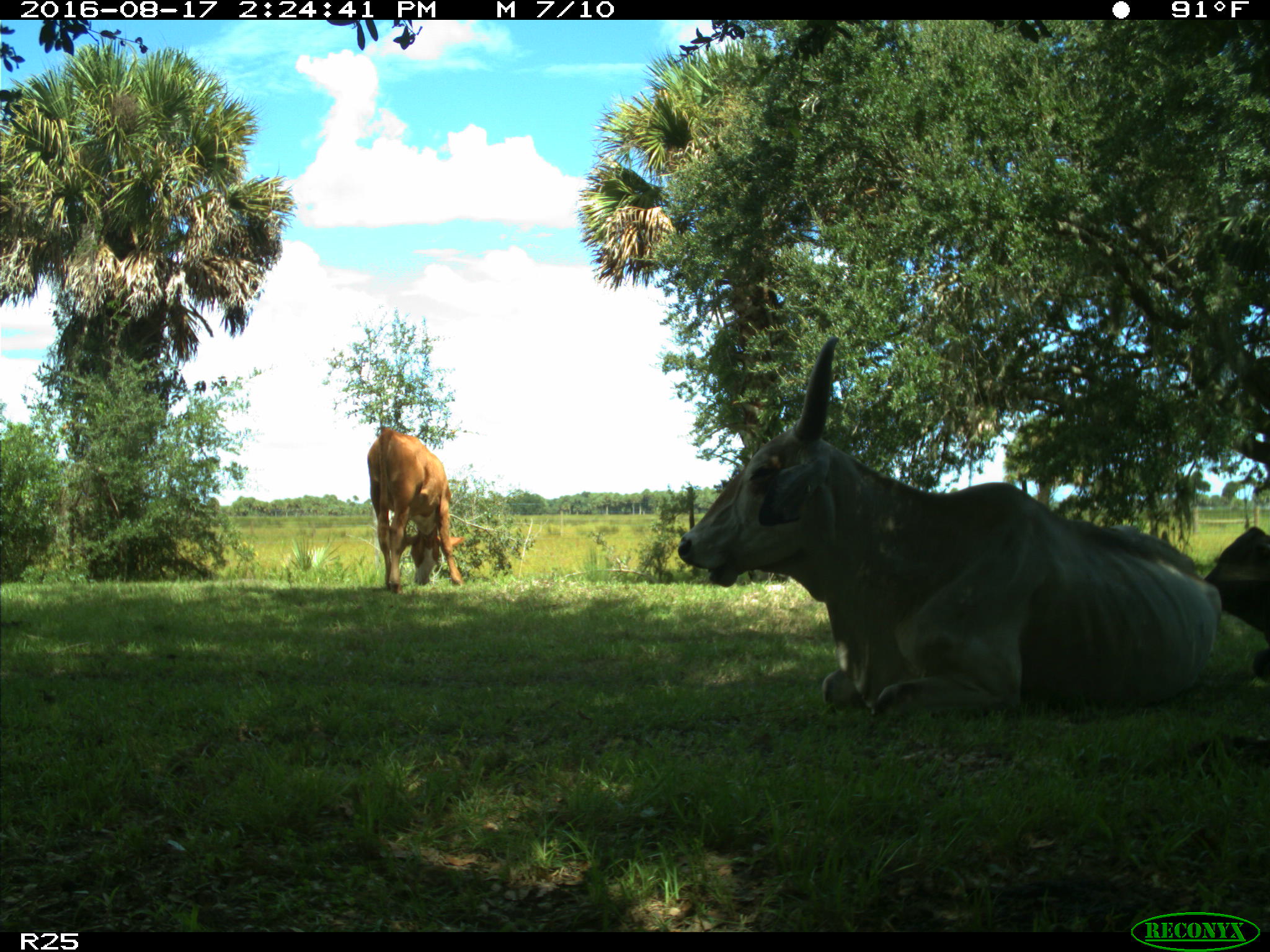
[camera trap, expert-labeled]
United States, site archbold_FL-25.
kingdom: Animalia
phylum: Chordata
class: Mammalia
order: Artiodactyla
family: Bovidae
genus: Bos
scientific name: Bos taurus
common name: domestic cow